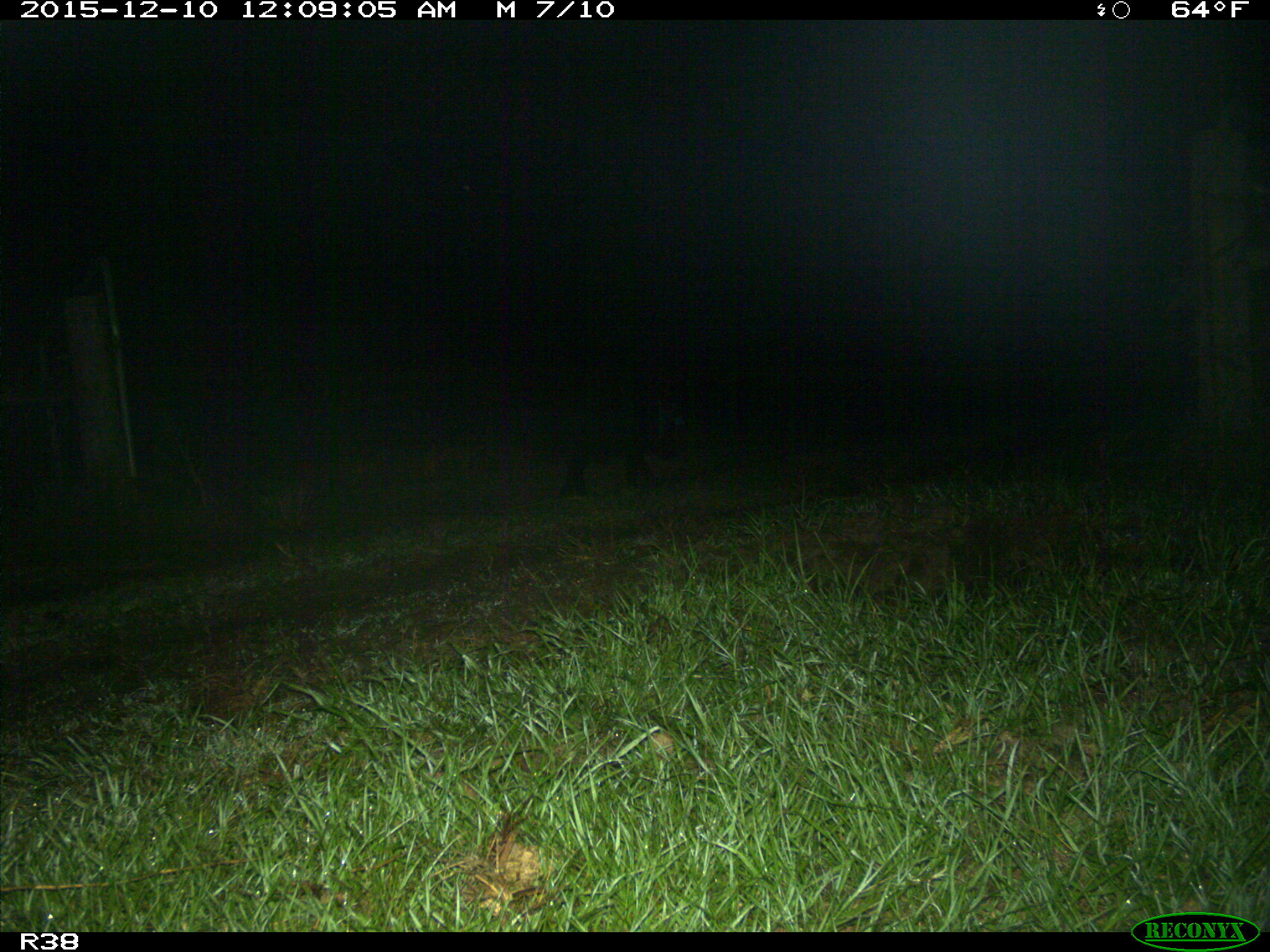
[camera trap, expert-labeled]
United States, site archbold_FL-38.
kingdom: Animalia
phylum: Chordata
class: Mammalia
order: Artiodactyla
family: Suidae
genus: Sus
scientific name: Sus scrofa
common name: wild boar